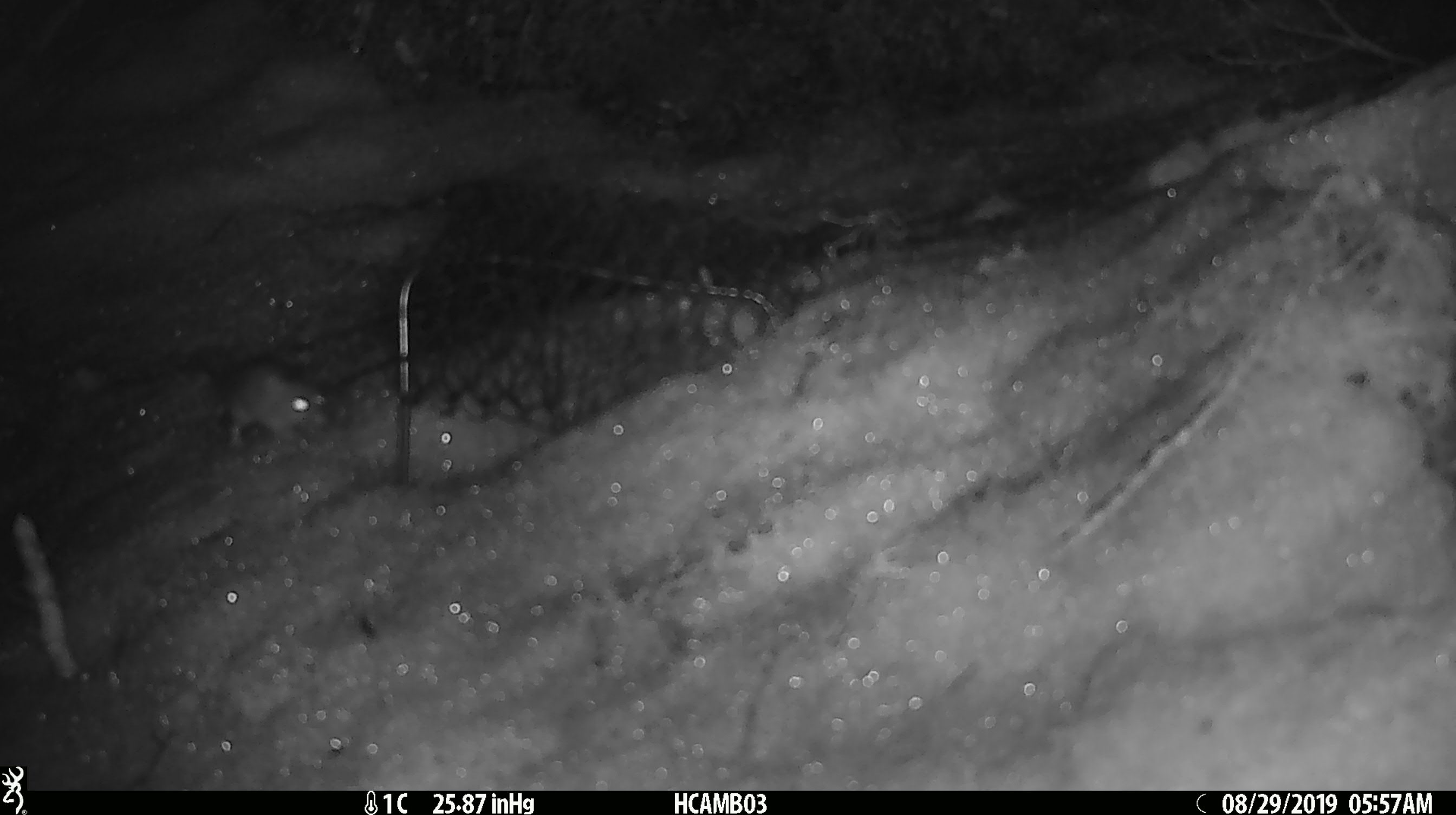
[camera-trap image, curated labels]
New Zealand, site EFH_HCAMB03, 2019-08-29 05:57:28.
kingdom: Animalia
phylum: Chordata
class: Mammalia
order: Rodentia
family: Muridae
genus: Mus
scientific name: Mus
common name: mouse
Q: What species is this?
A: Mouse (Mus).